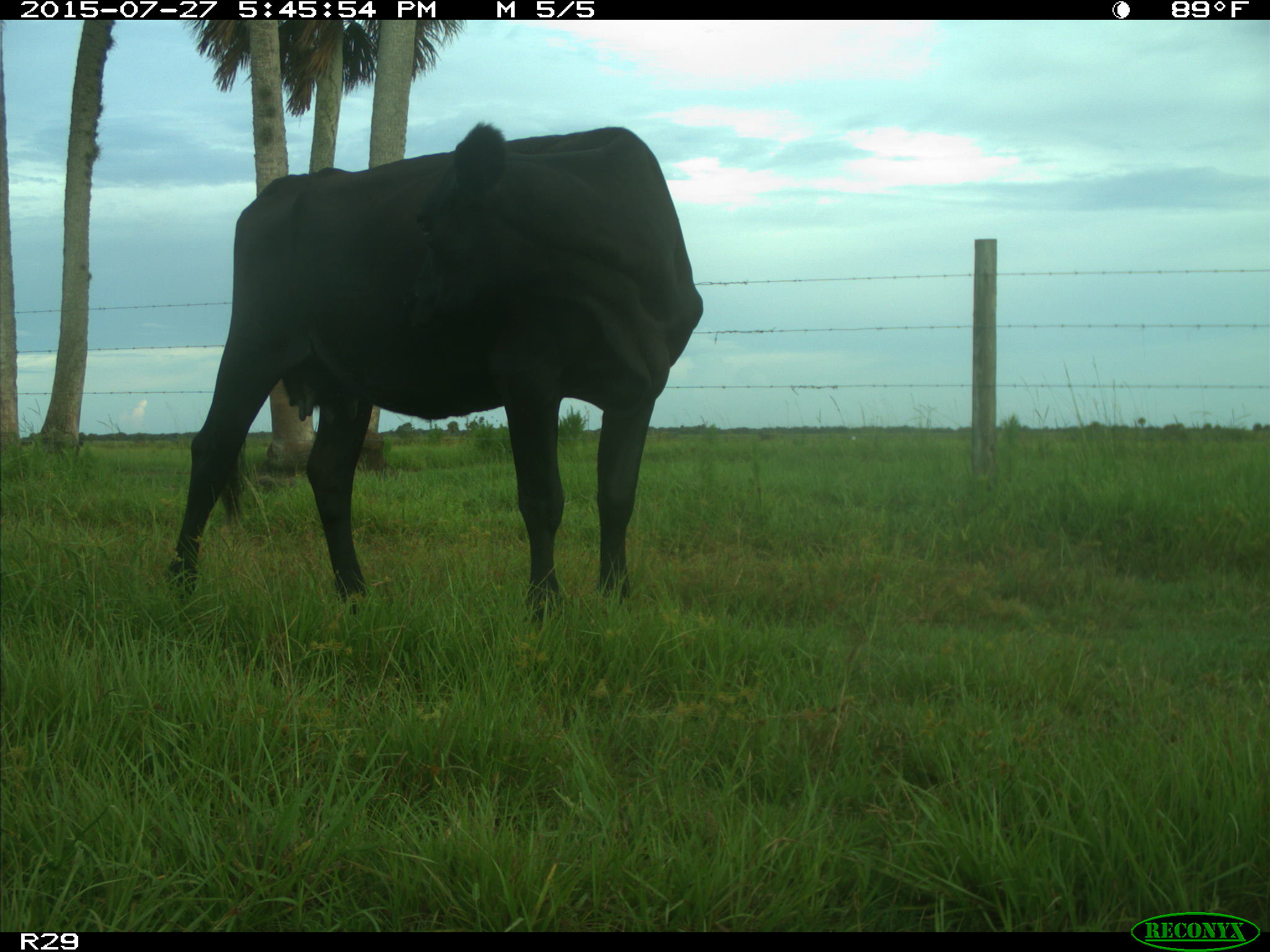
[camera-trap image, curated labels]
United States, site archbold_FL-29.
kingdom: Animalia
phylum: Chordata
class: Mammalia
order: Artiodactyla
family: Bovidae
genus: Bos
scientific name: Bos taurus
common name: domestic cow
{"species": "Bos taurus (domestic cow)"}